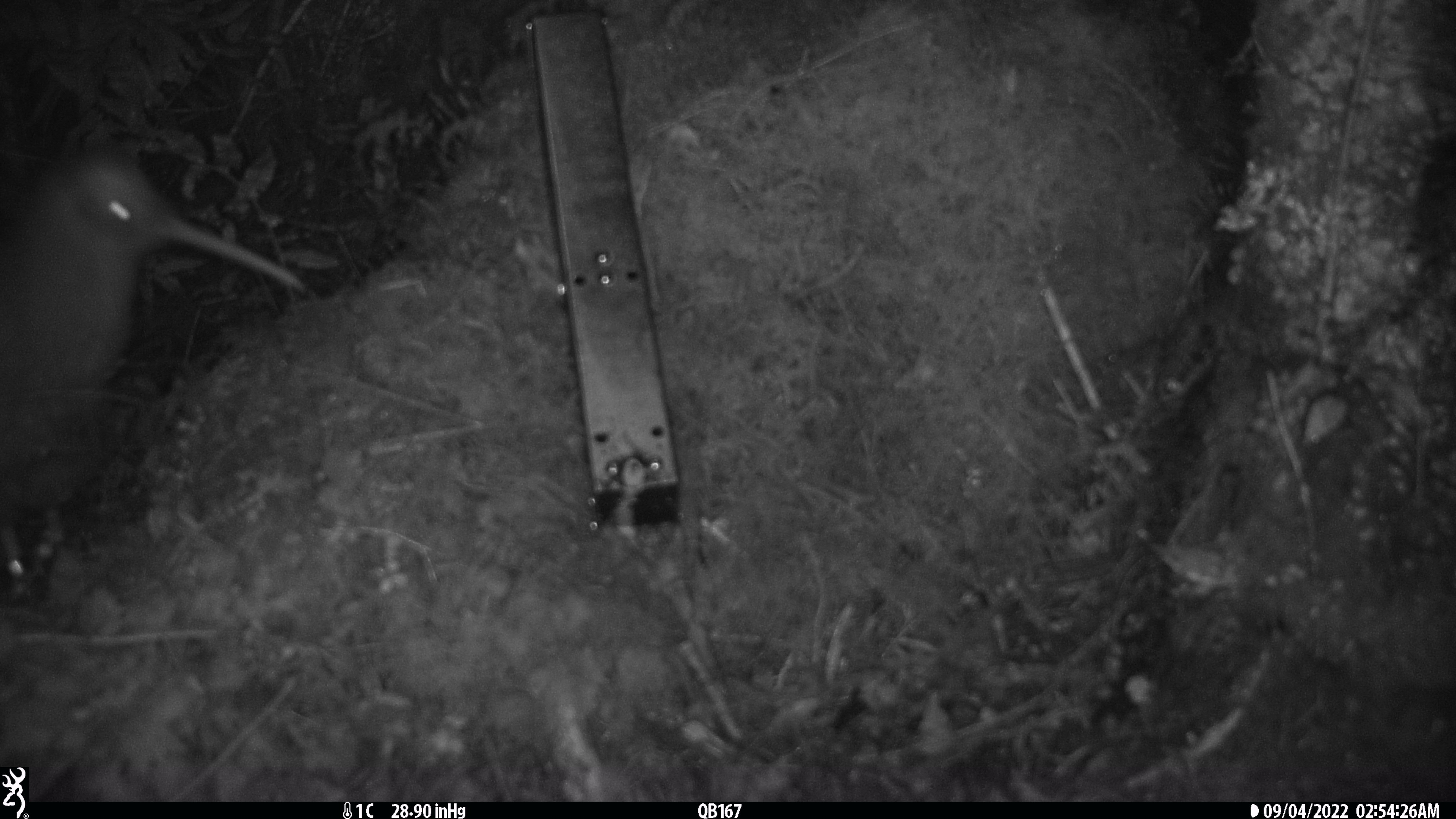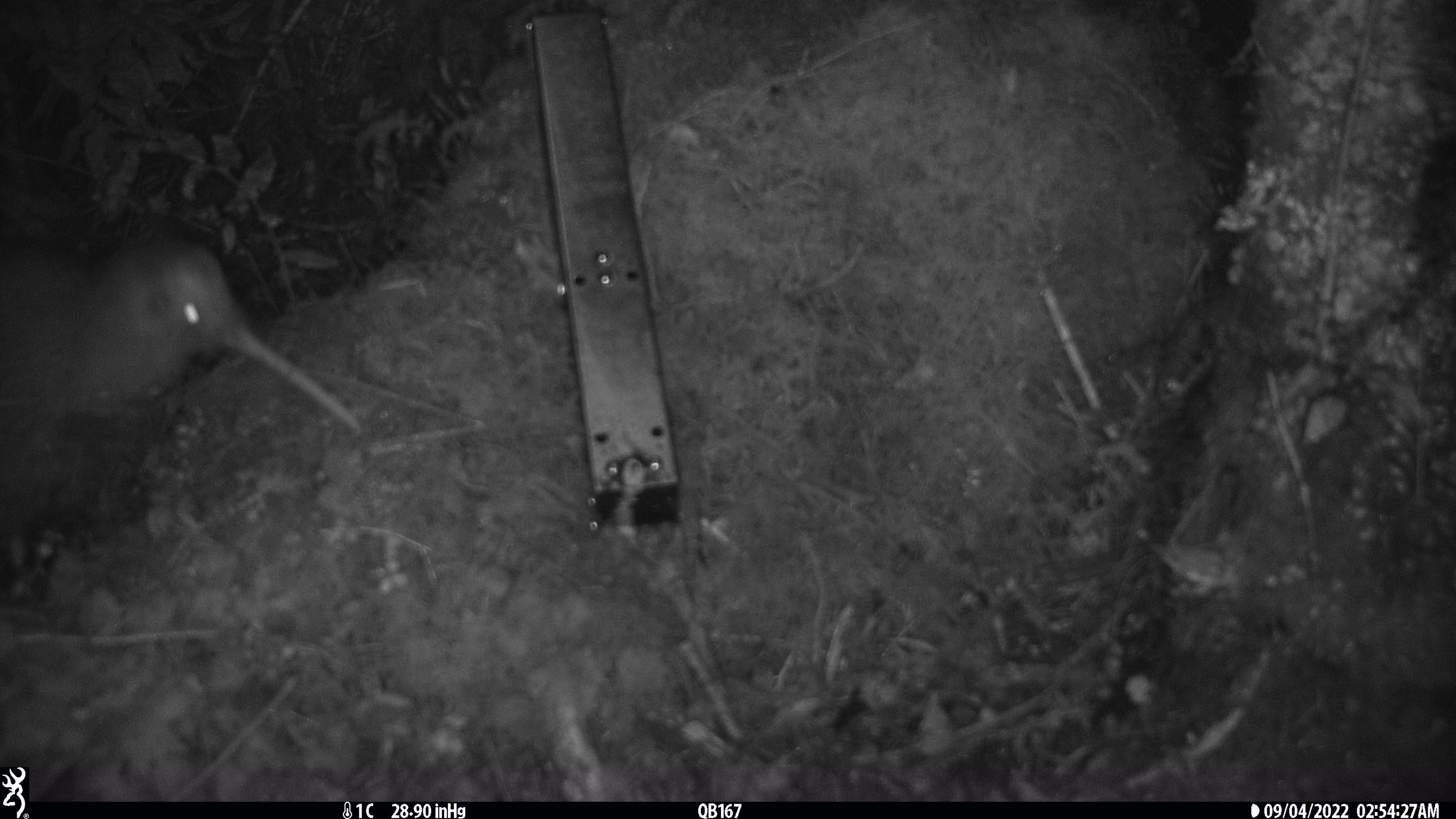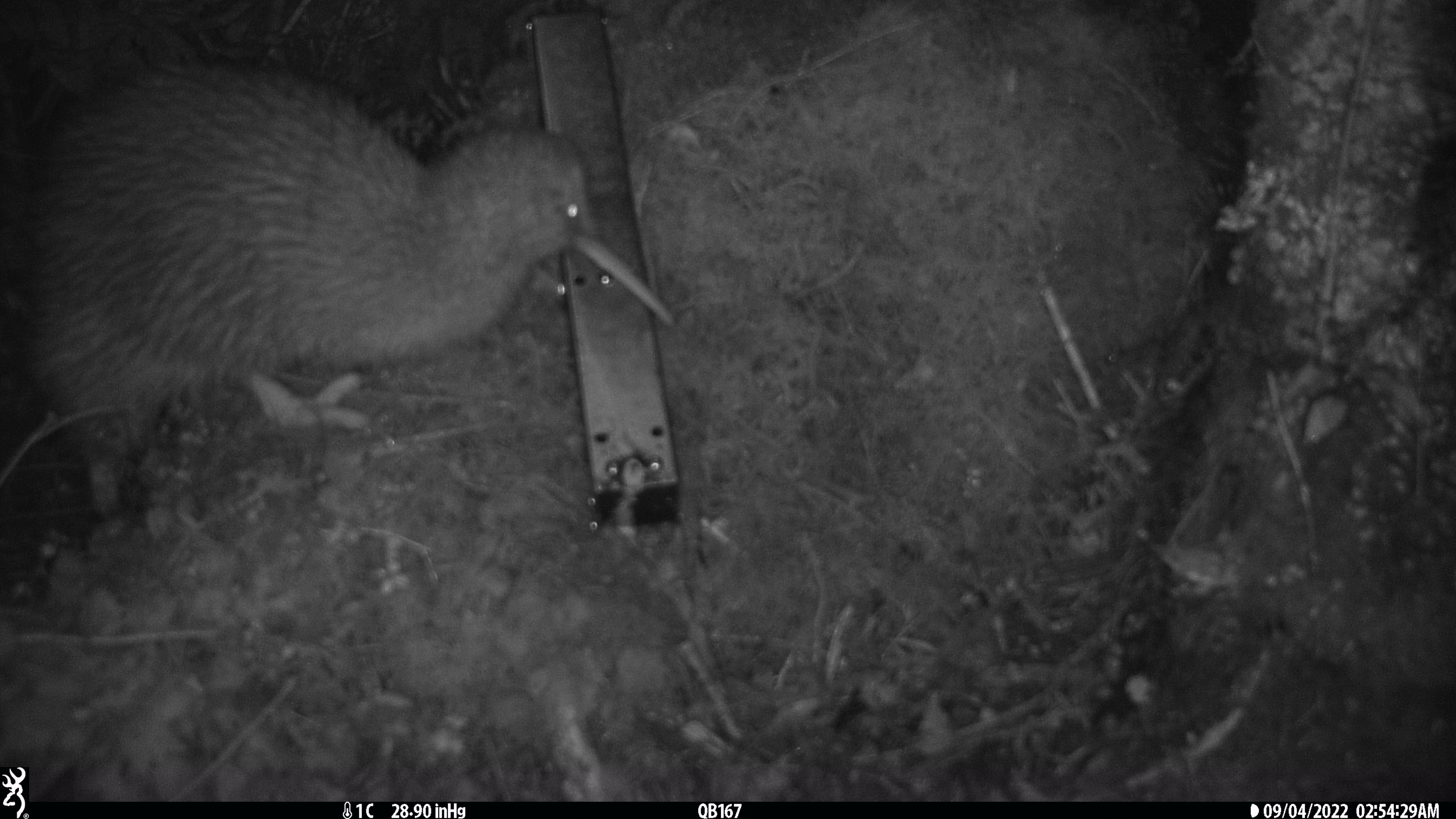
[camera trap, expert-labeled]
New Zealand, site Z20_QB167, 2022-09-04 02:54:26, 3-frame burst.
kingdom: Animalia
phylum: Chordata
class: Aves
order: Apterygiformes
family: Apterygidae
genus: Apteryx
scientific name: Apteryx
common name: kiwi